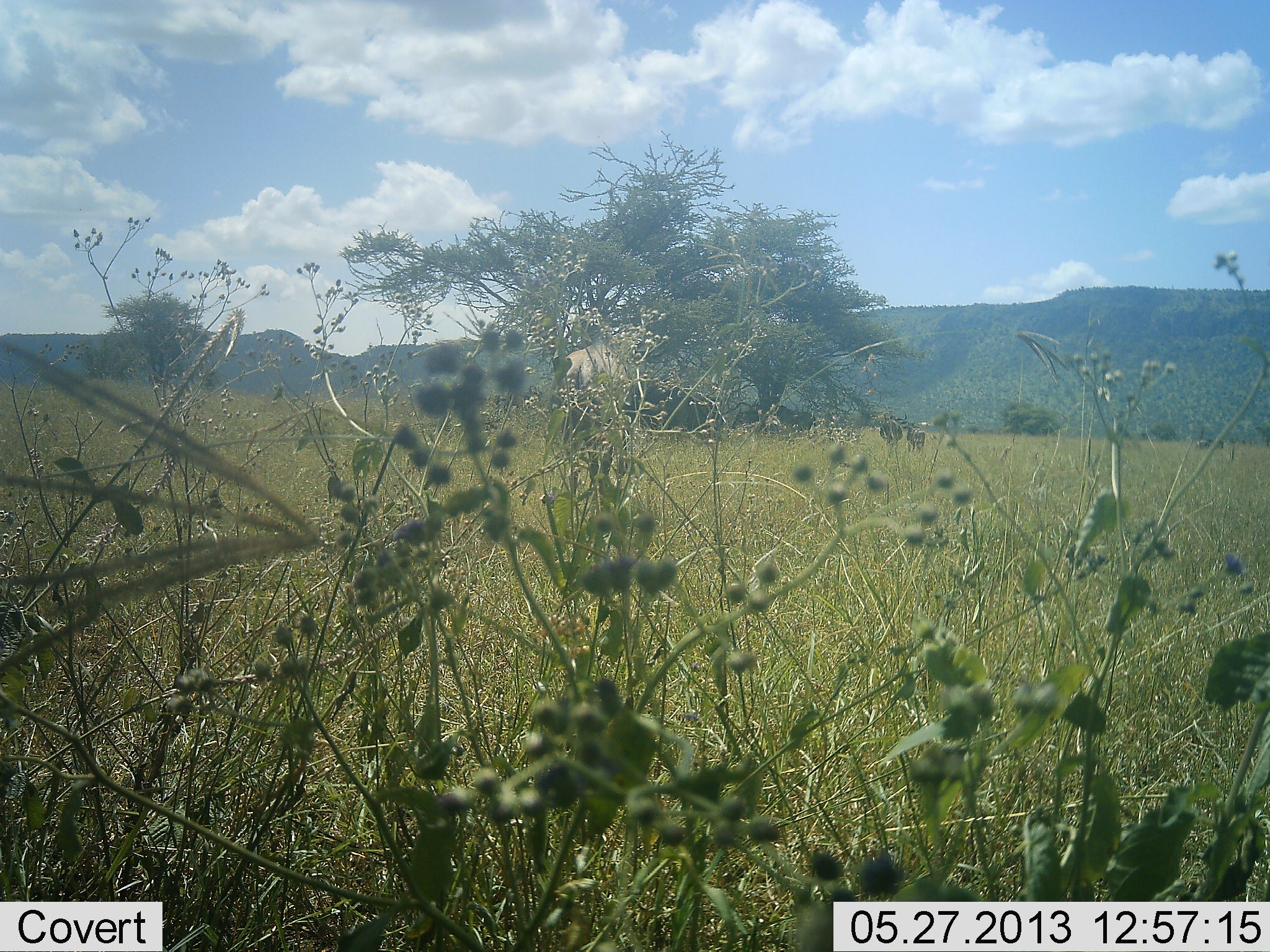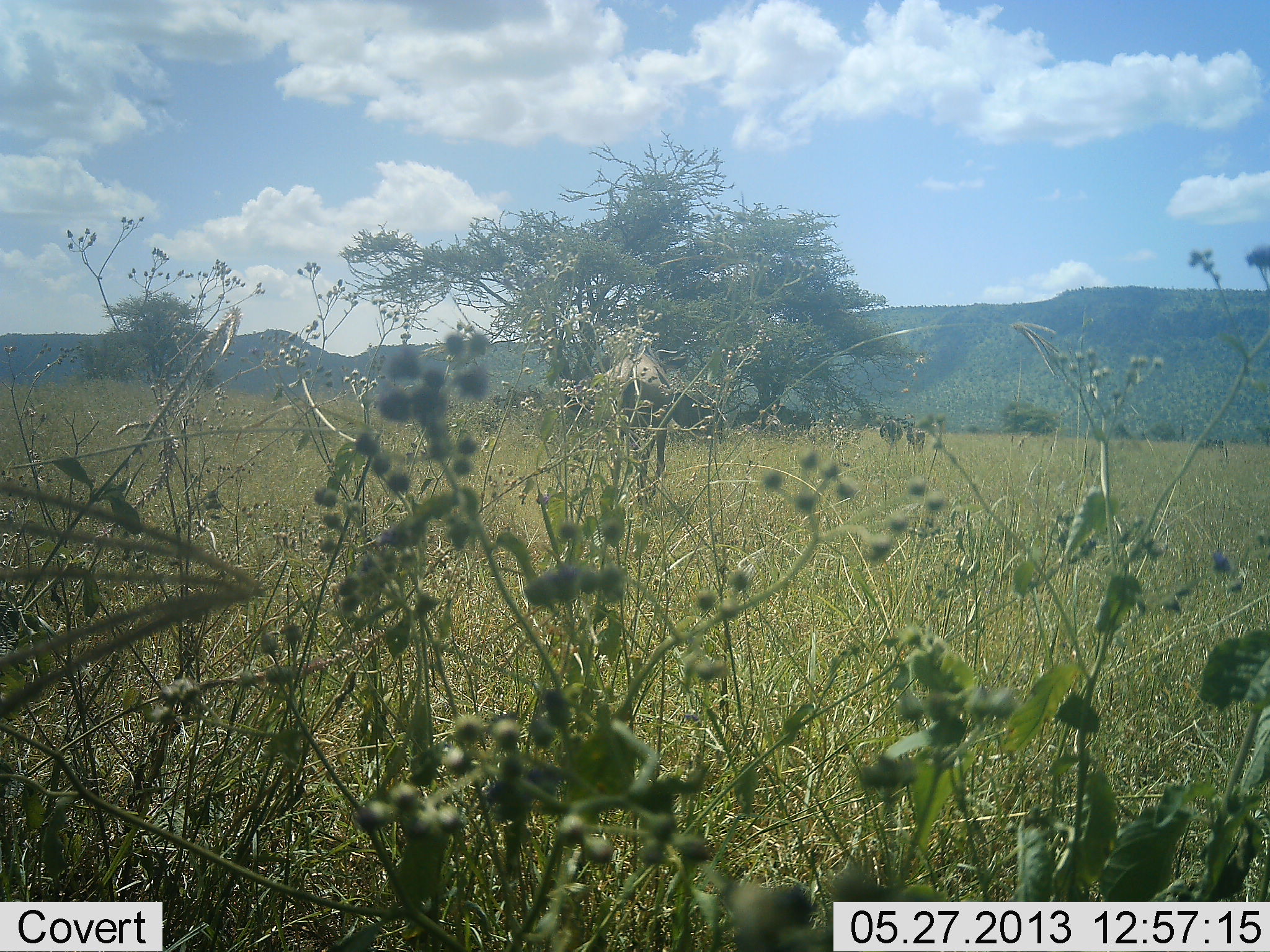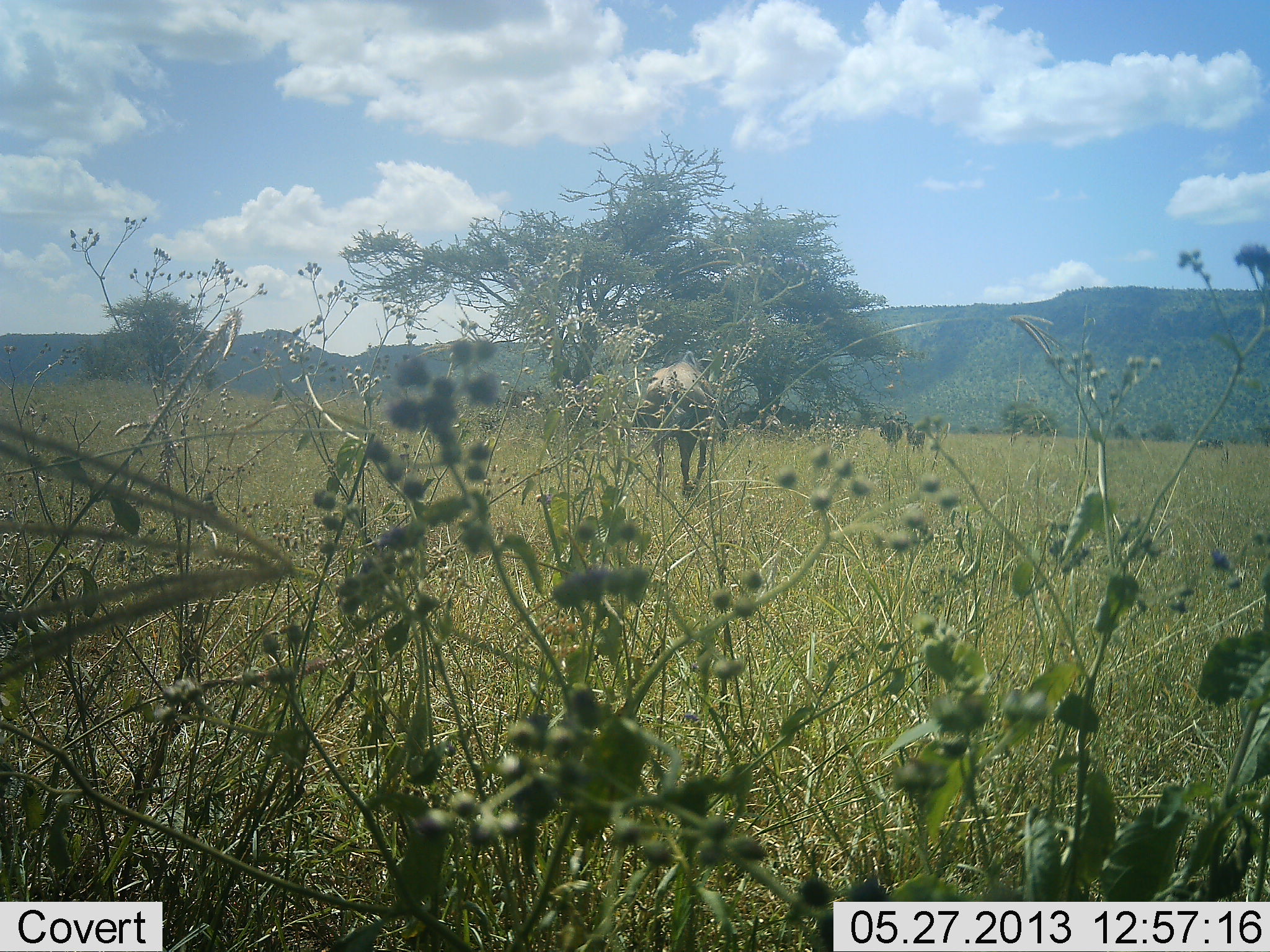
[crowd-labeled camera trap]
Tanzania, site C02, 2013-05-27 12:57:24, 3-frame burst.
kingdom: Animalia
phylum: Chordata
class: Mammalia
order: Artiodactyla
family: Bovidae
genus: Connochaetes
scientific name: Connochaetes taurinus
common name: blue wildebeest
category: wildebeest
Wildebeest (blue wildebeest) (Connochaetes taurinus), count 1. Behavior (volunteer vote fractions): standing 31%, resting 0%, moving 85%, interacting 0%. Young present (vote fraction): 15%. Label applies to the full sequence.